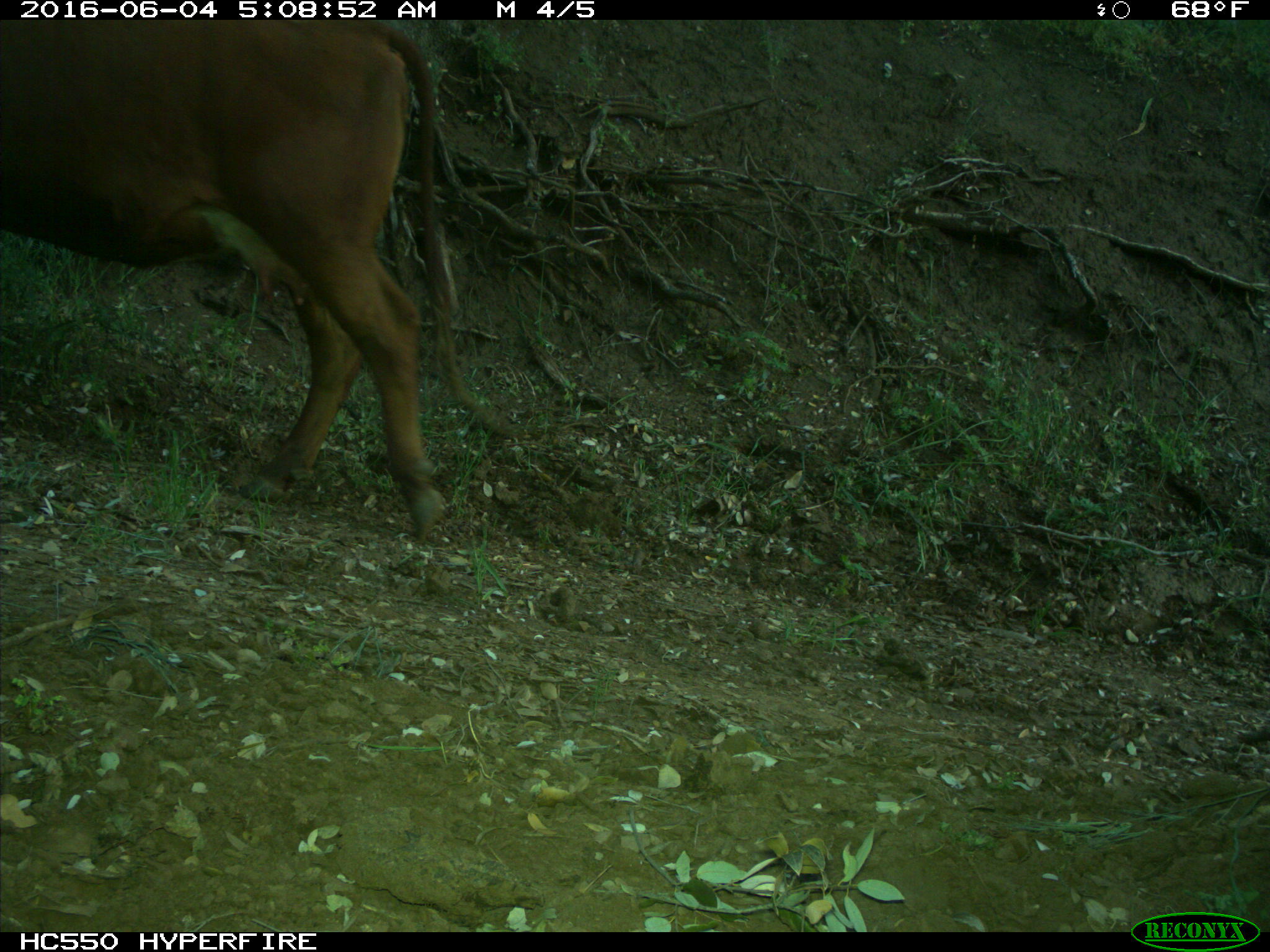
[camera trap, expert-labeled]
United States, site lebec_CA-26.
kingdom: Animalia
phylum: Chordata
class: Mammalia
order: Artiodactyla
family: Bovidae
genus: Bos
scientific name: Bos taurus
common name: domestic cow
Bos taurus (domestic cow).